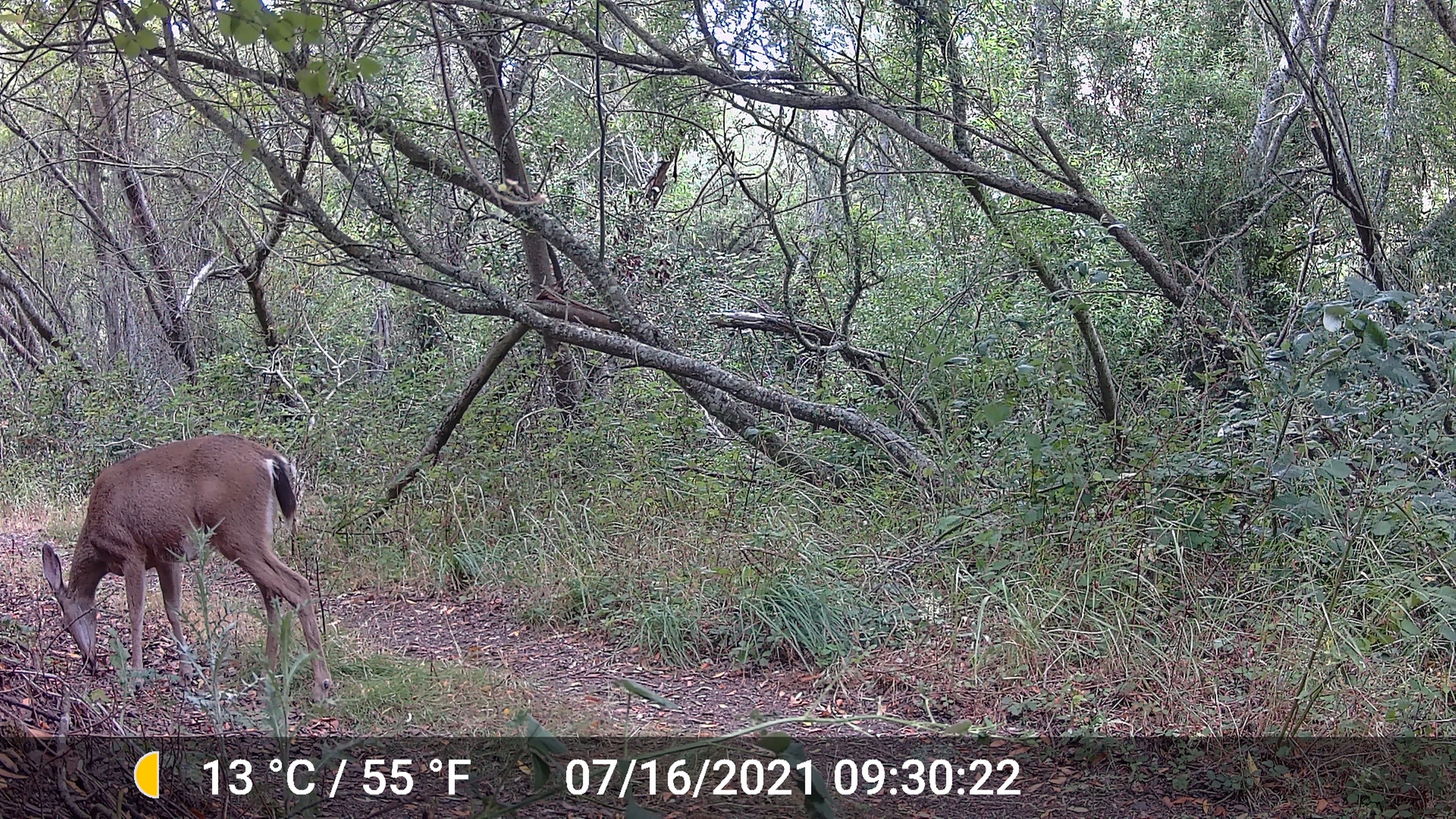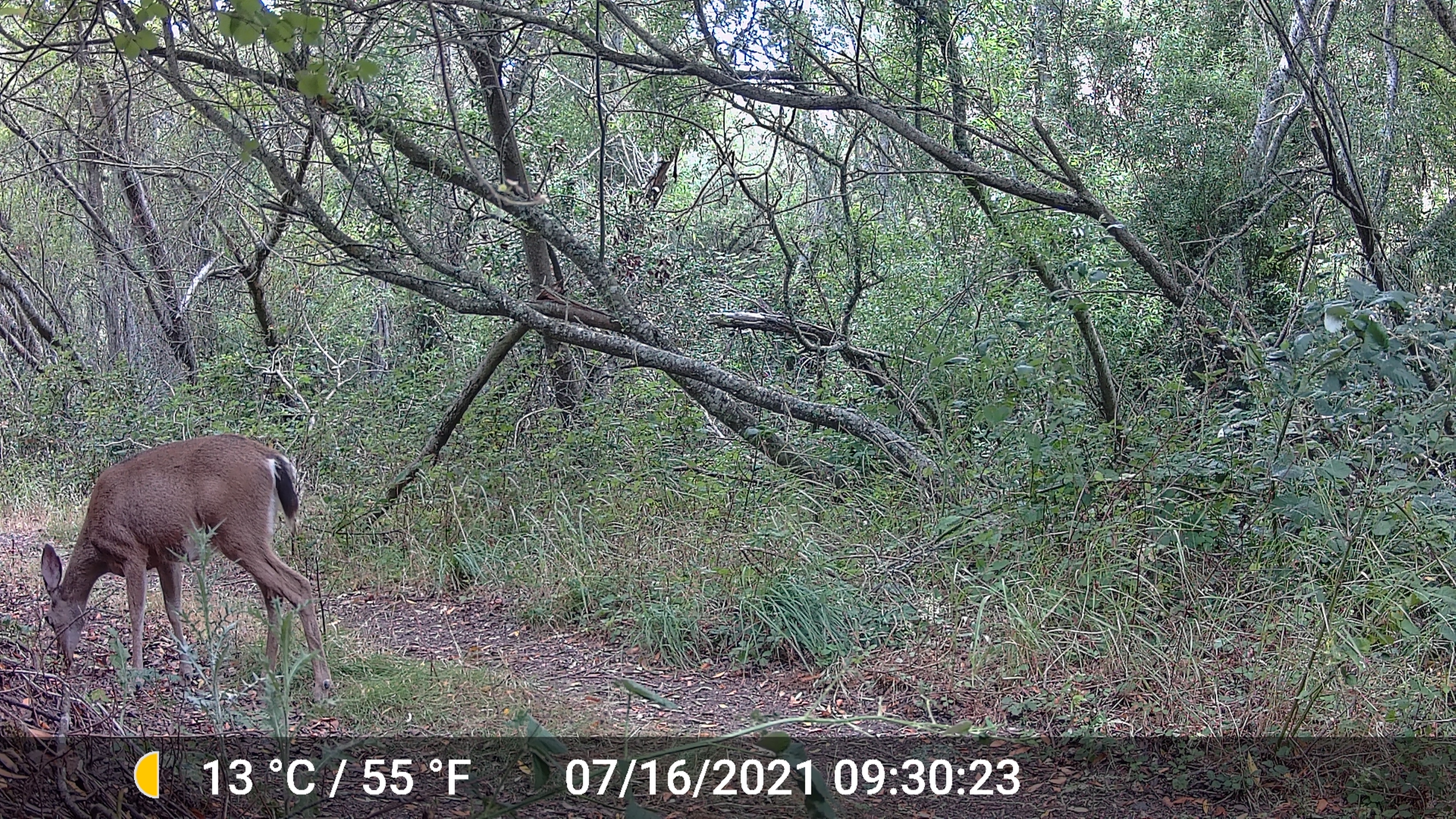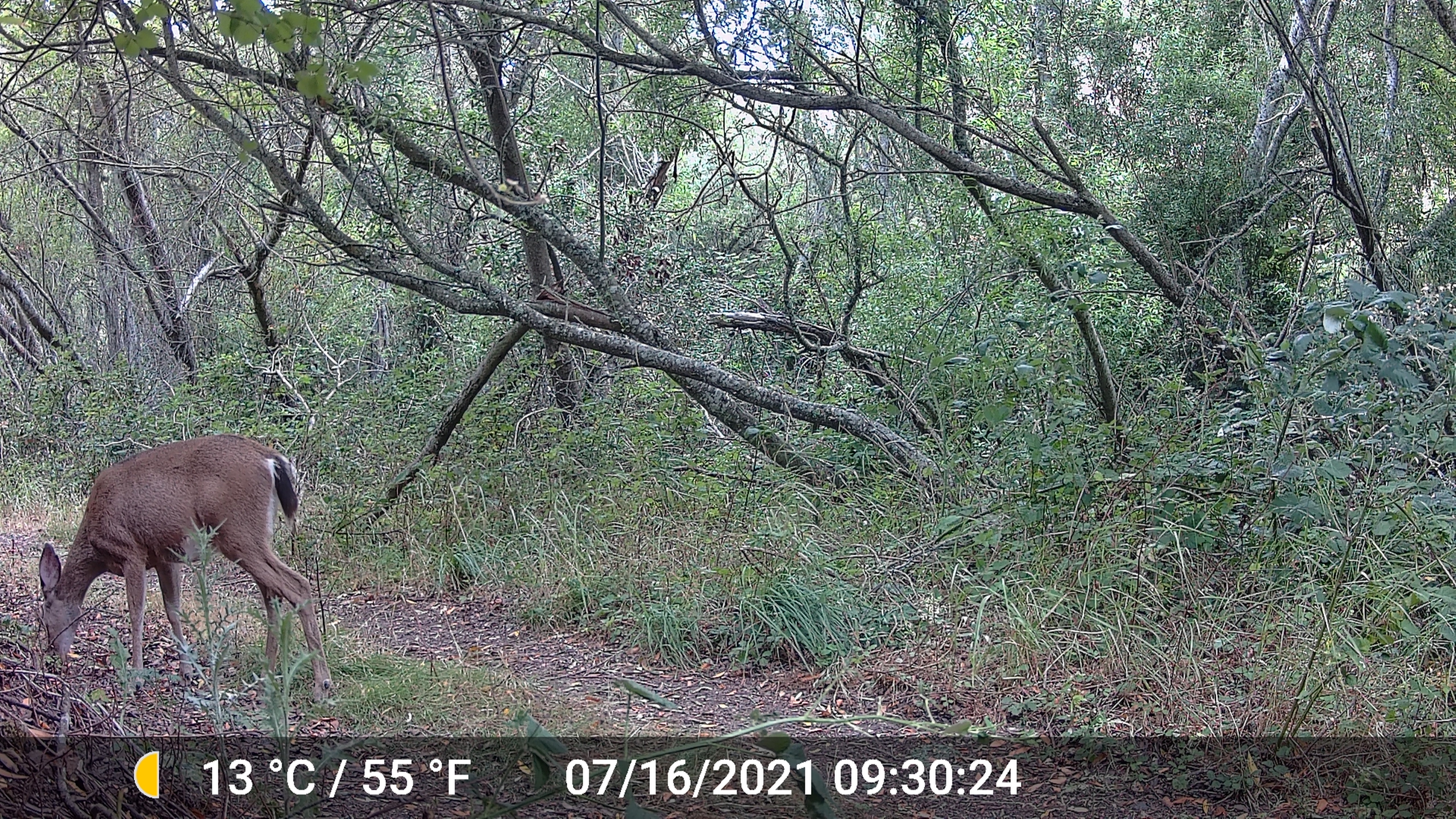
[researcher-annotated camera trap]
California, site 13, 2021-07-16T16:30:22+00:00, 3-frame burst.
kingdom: Animalia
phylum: Chordata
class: Mammalia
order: Artiodactyla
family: Cervidae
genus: Odocoileus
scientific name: Odocoileus hemionus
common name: mule deer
Mule deer (Odocoileus hemionus).